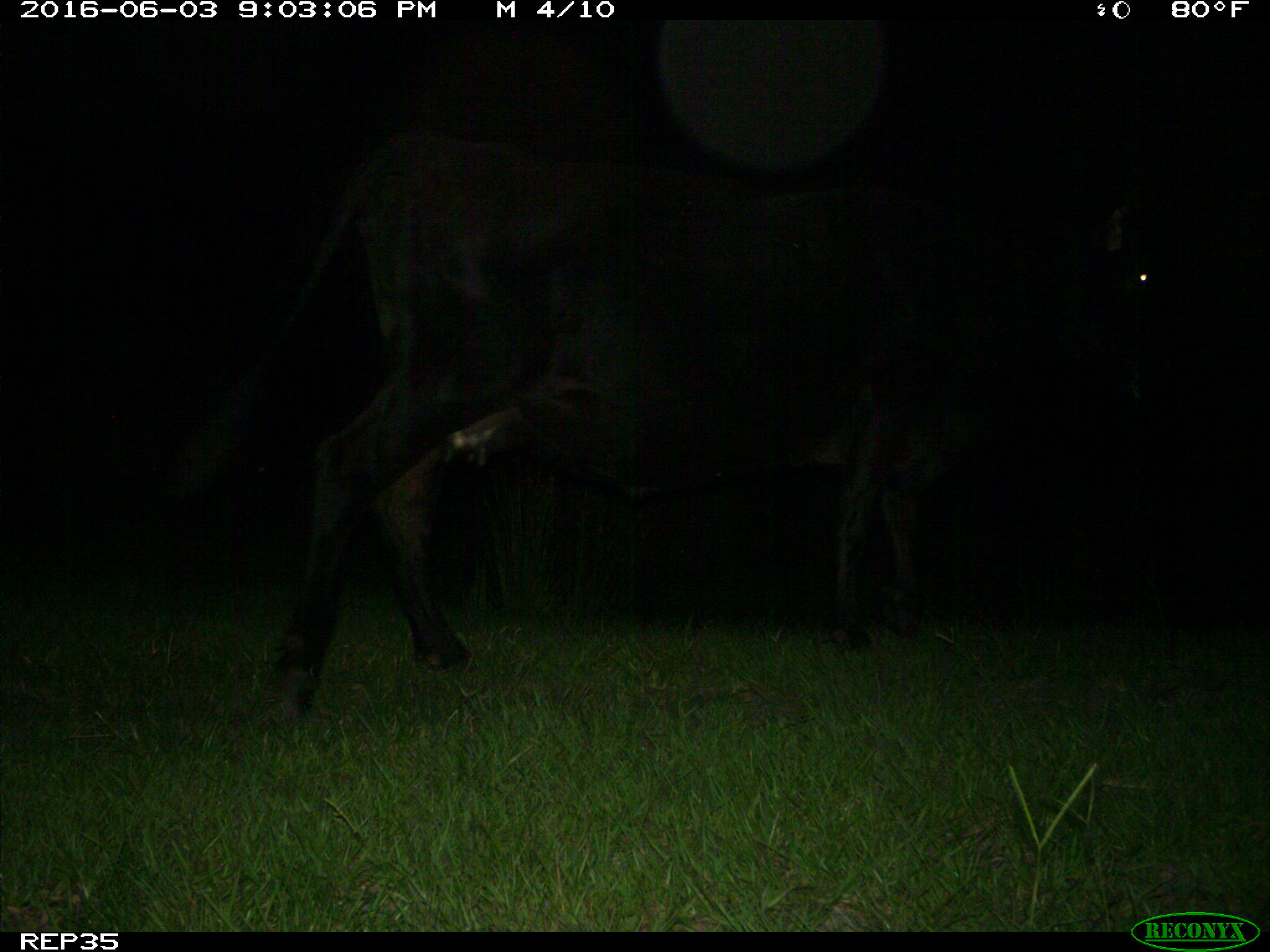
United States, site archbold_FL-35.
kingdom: Animalia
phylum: Chordata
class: Mammalia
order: Artiodactyla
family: Bovidae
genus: Bos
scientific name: Bos taurus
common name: domestic cow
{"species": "Bos taurus (domestic cow)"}